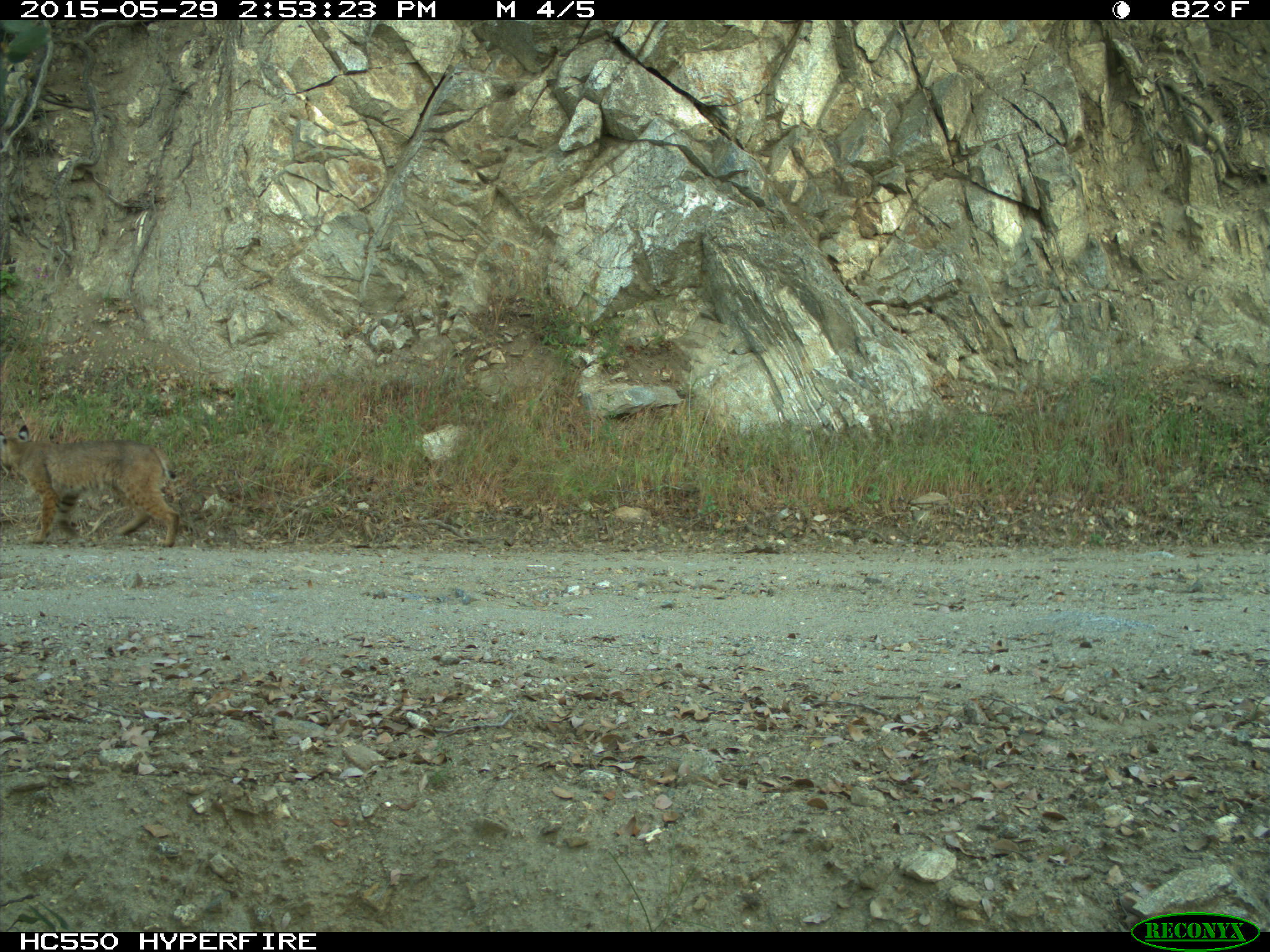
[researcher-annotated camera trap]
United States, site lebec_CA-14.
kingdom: Animalia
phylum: Chordata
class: Mammalia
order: Carnivora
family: Felidae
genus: Lynx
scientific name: Lynx rufus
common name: bobcat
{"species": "Lynx rufus (bobcat)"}